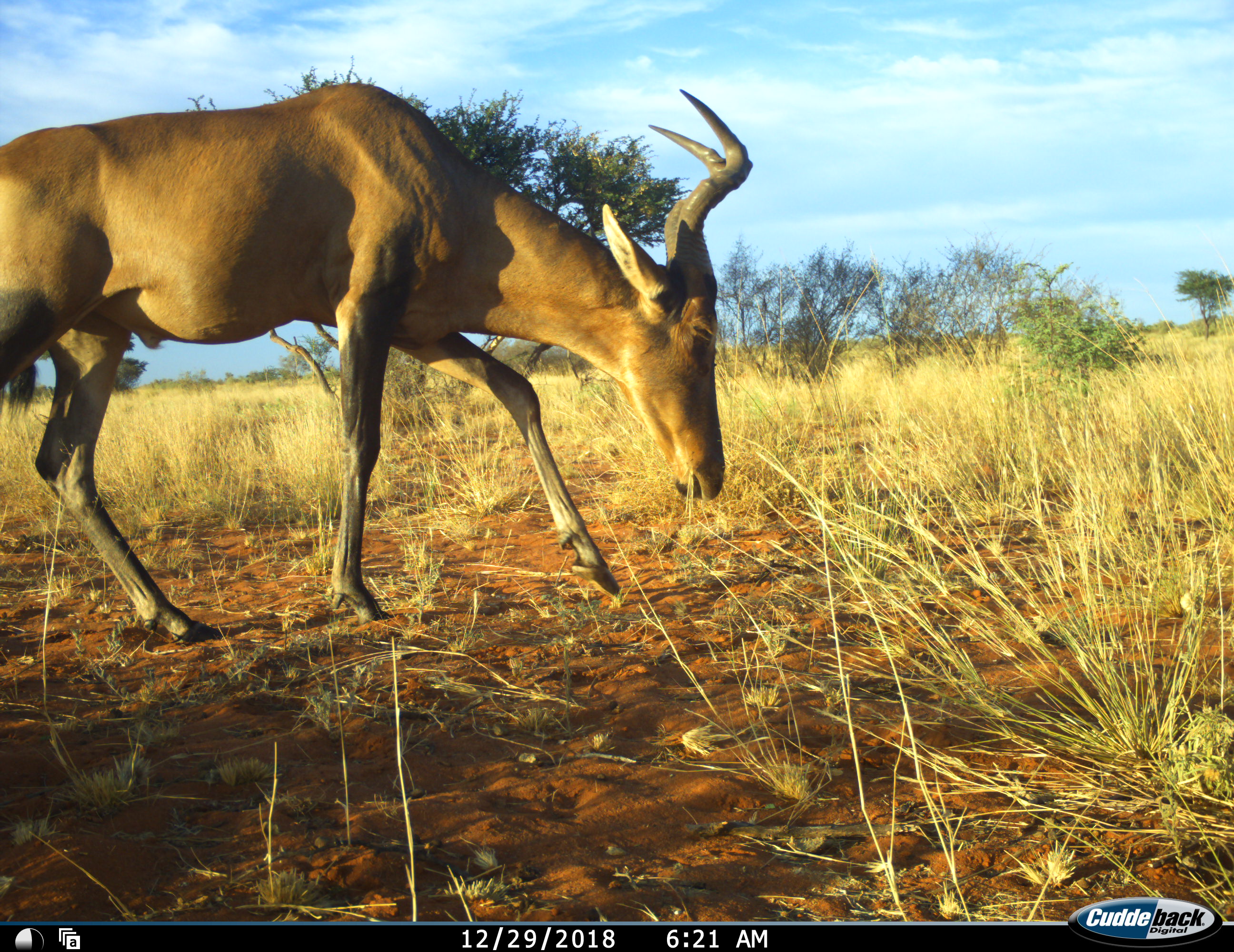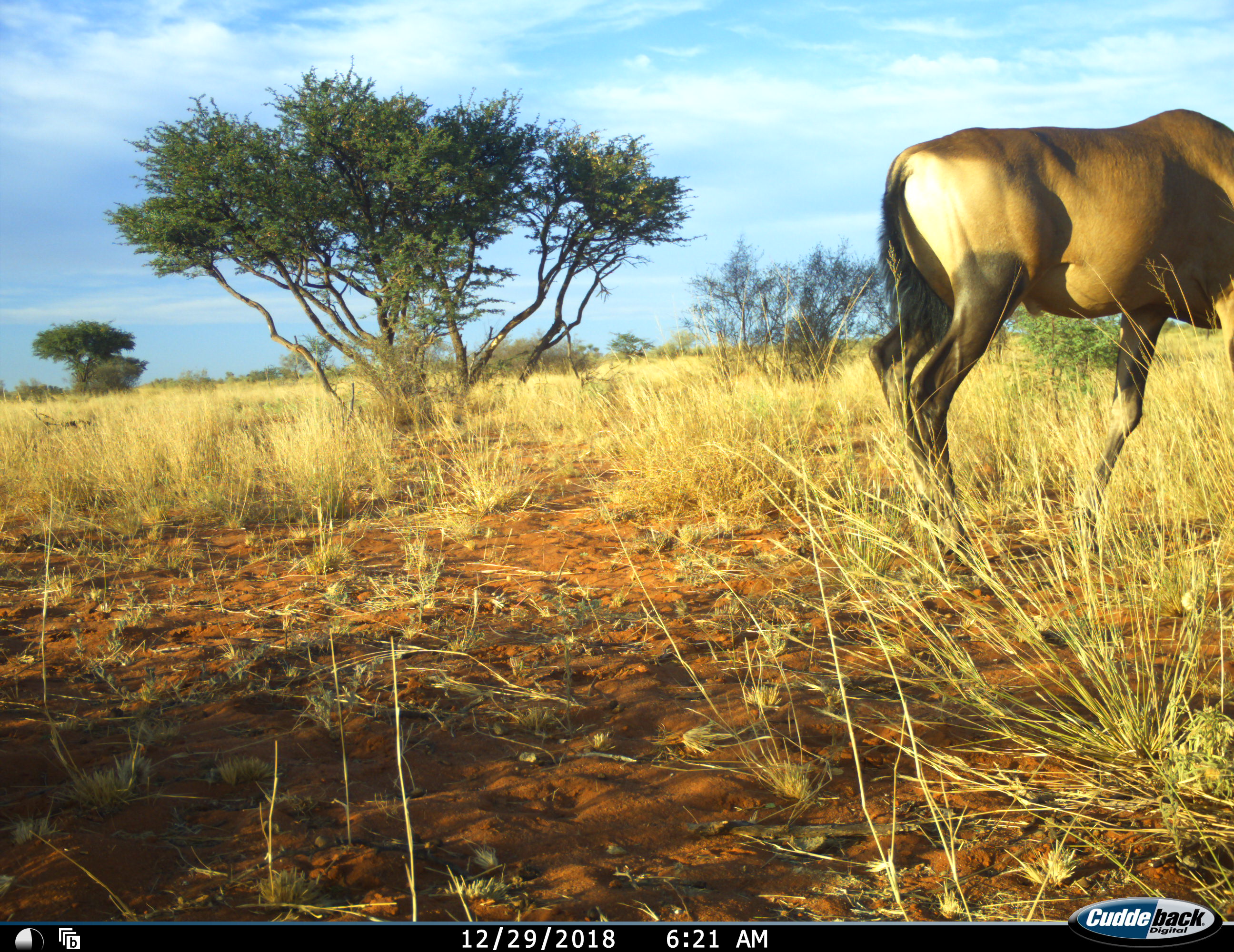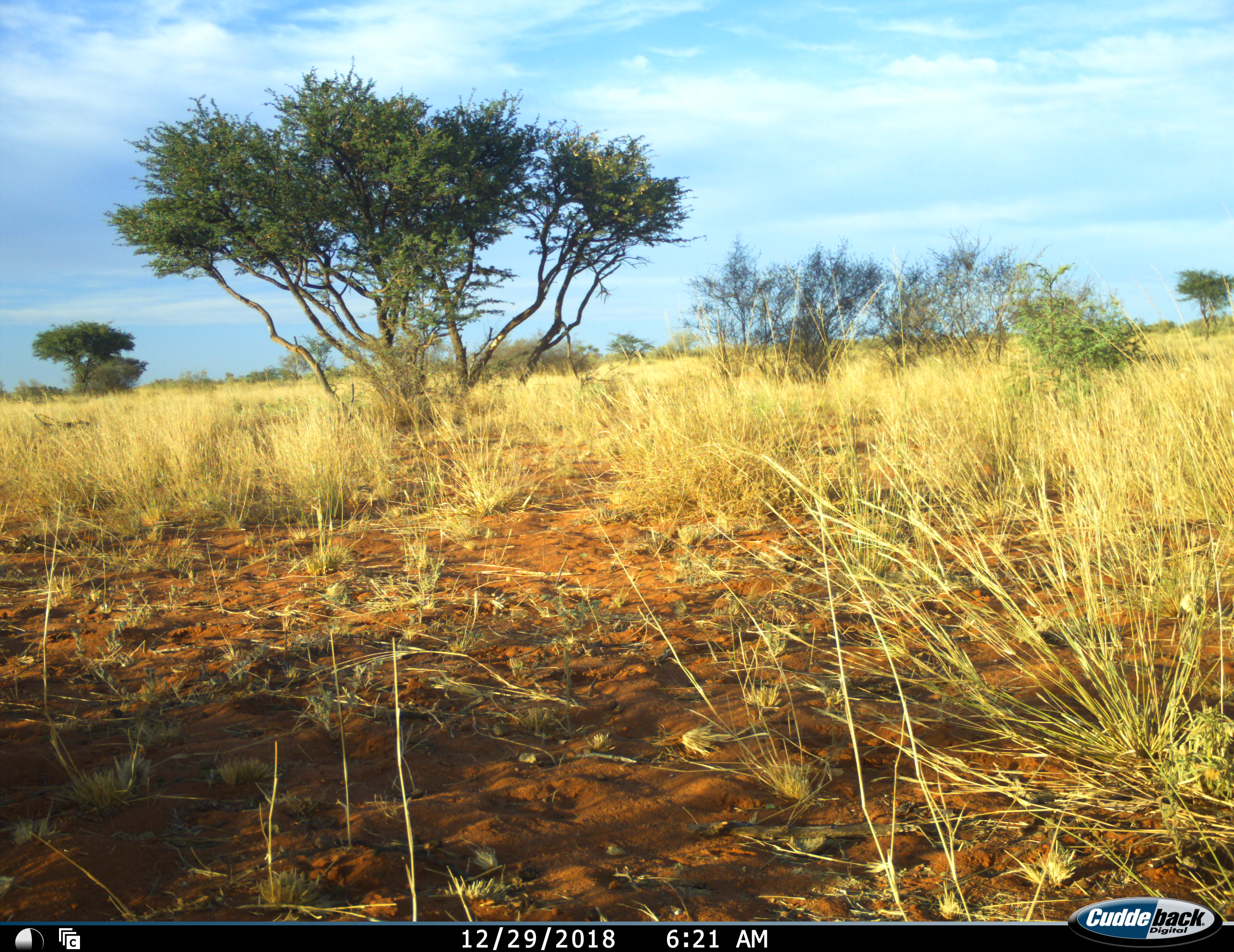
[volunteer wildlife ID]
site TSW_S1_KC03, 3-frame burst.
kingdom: Animalia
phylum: Chordata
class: Mammalia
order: Artiodactyla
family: Bovidae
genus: Alcelaphus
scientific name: Alcelaphus buselaphus caama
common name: red hartebeest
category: hartebeestred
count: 1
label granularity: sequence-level